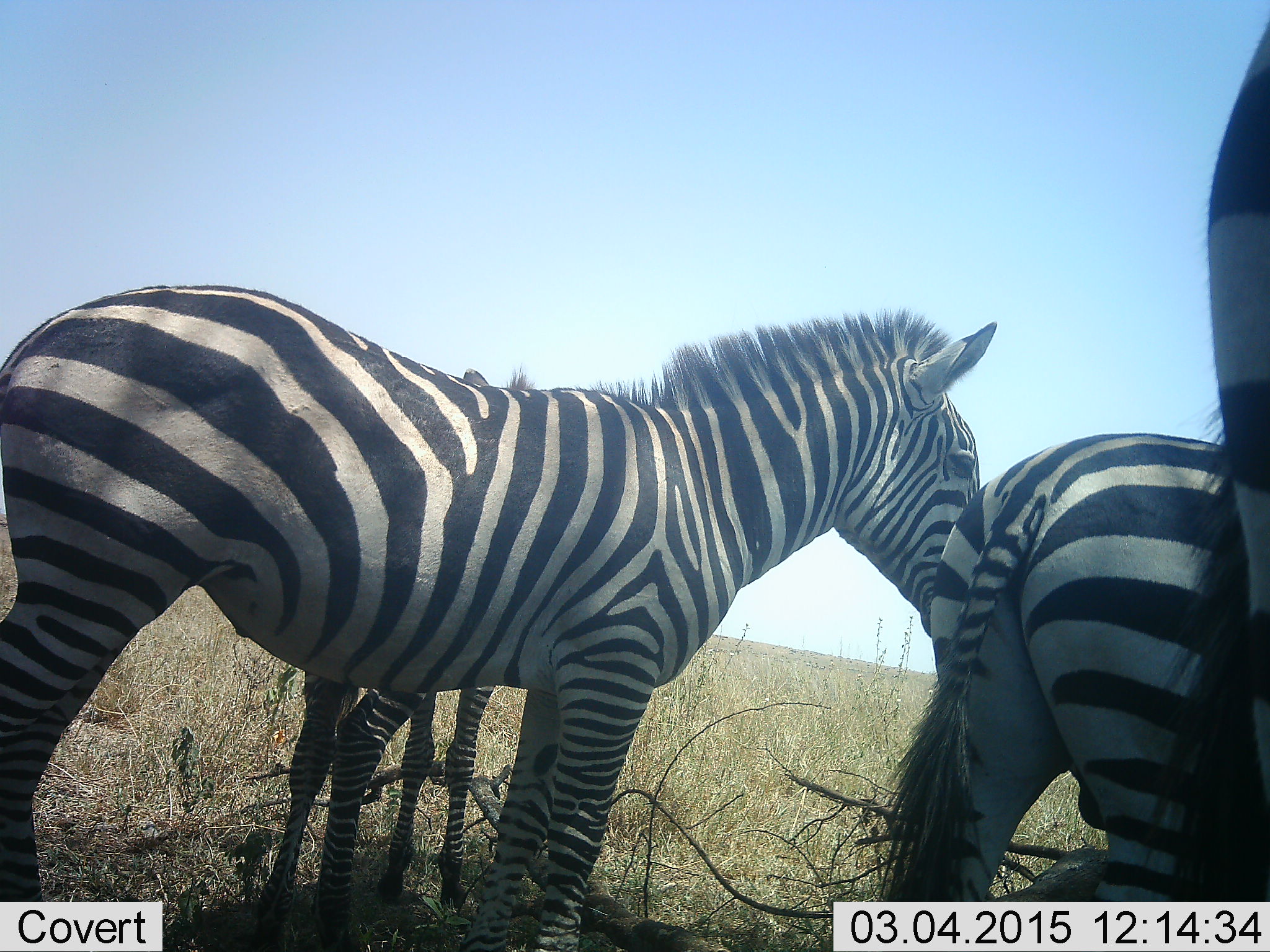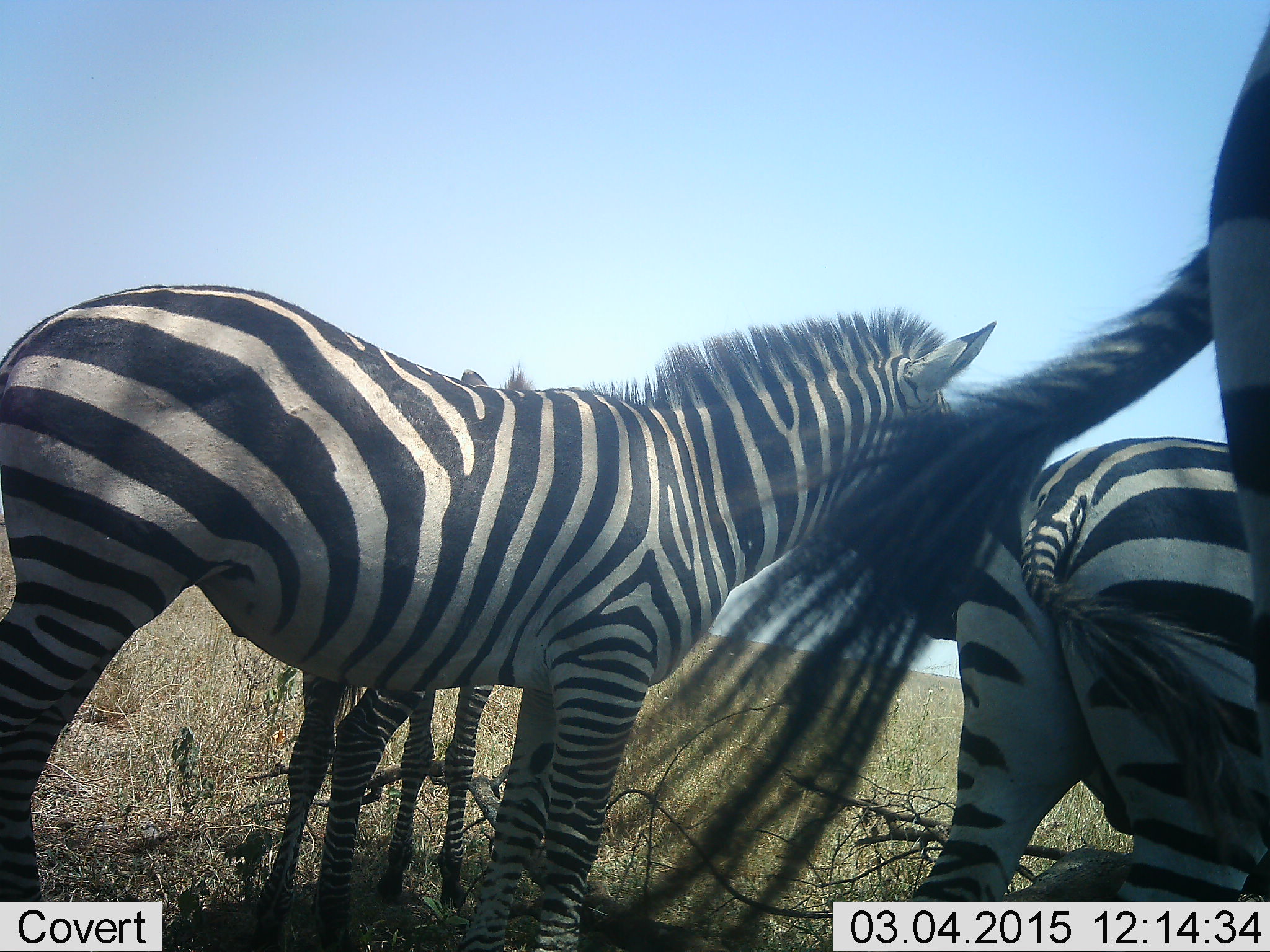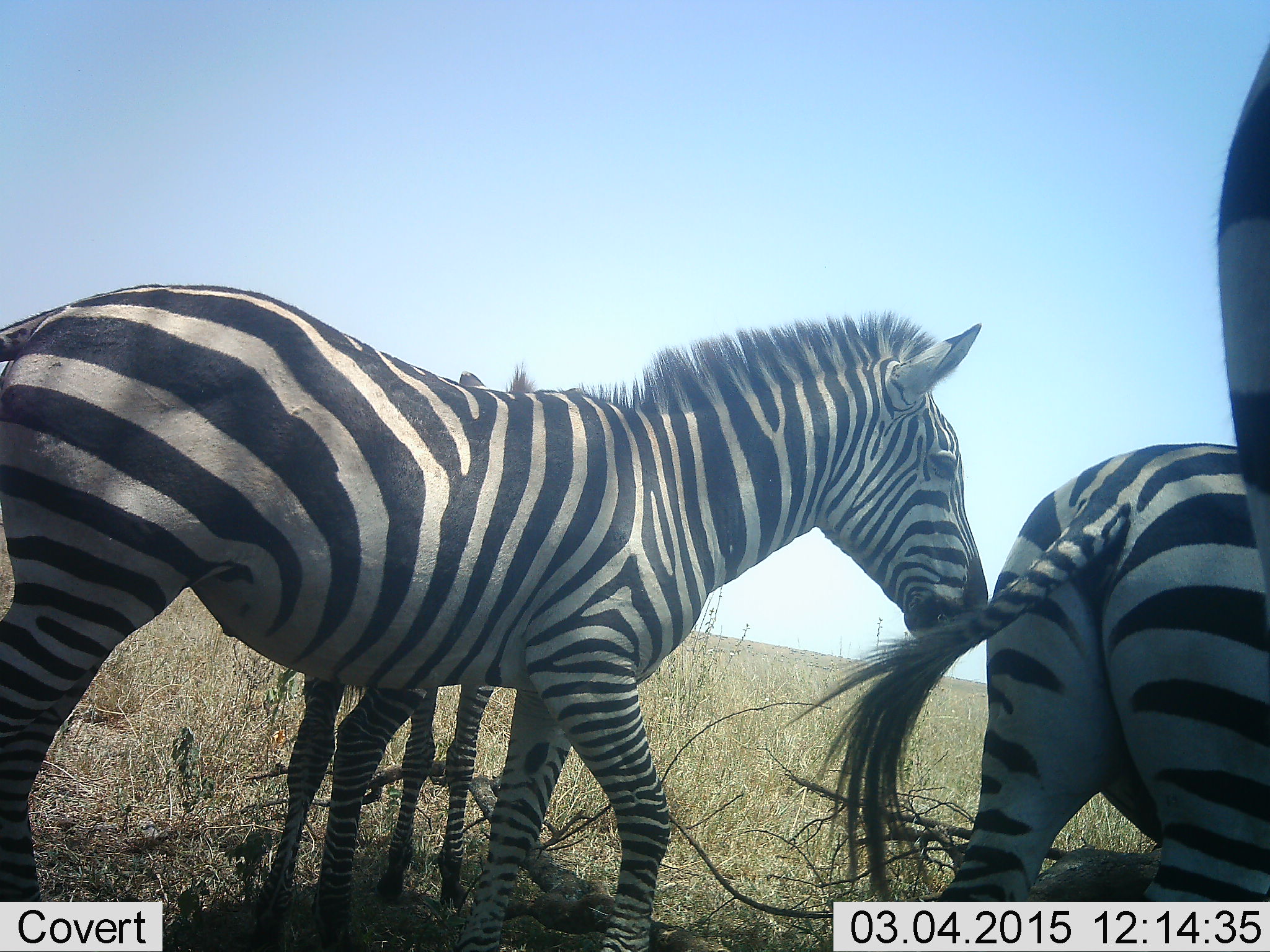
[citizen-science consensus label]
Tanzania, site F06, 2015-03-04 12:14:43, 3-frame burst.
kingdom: Animalia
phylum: Chordata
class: Mammalia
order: Perissodactyla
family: Equidae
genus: Equus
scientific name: Equus quagga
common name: plains zebra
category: zebra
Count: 4.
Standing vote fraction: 90%.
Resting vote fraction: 10%.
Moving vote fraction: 40%.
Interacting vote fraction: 10%.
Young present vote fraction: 40%.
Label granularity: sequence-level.